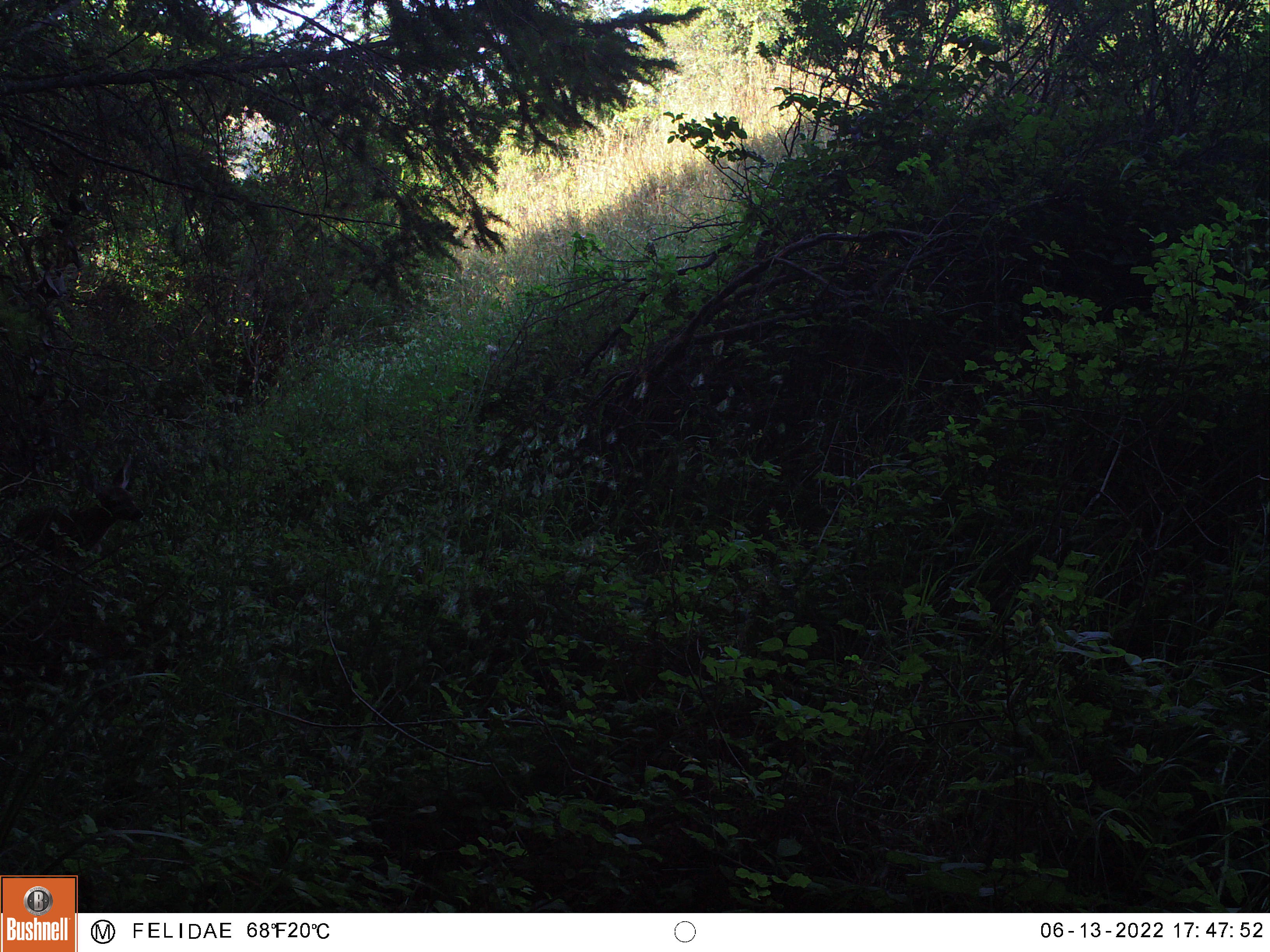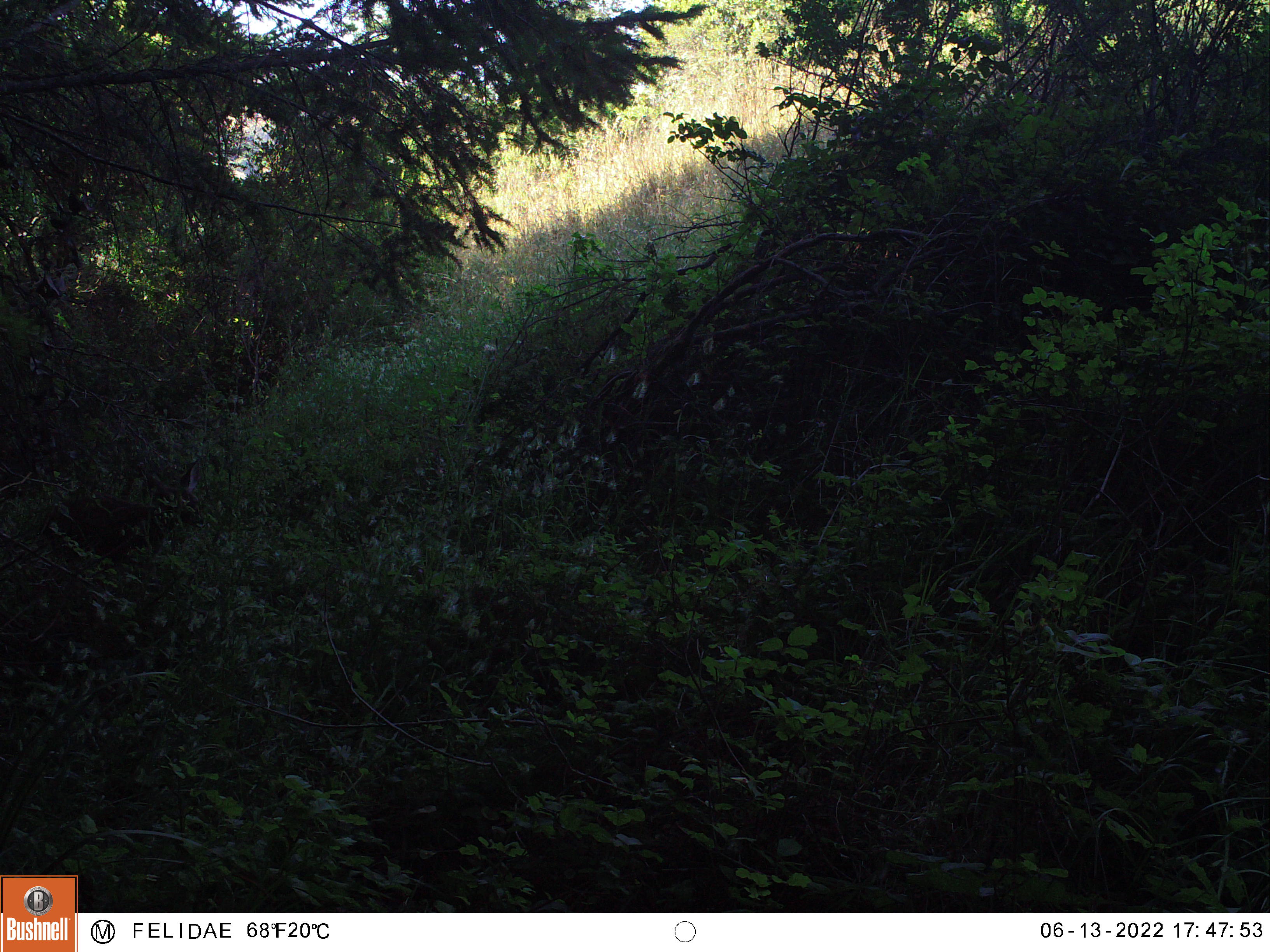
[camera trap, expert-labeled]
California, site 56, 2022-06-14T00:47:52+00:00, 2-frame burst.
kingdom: Animalia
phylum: Chordata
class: Mammalia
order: Artiodactyla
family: Cervidae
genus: Odocoileus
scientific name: Odocoileus hemionus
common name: mule deer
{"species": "mule deer (Odocoileus hemionus)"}